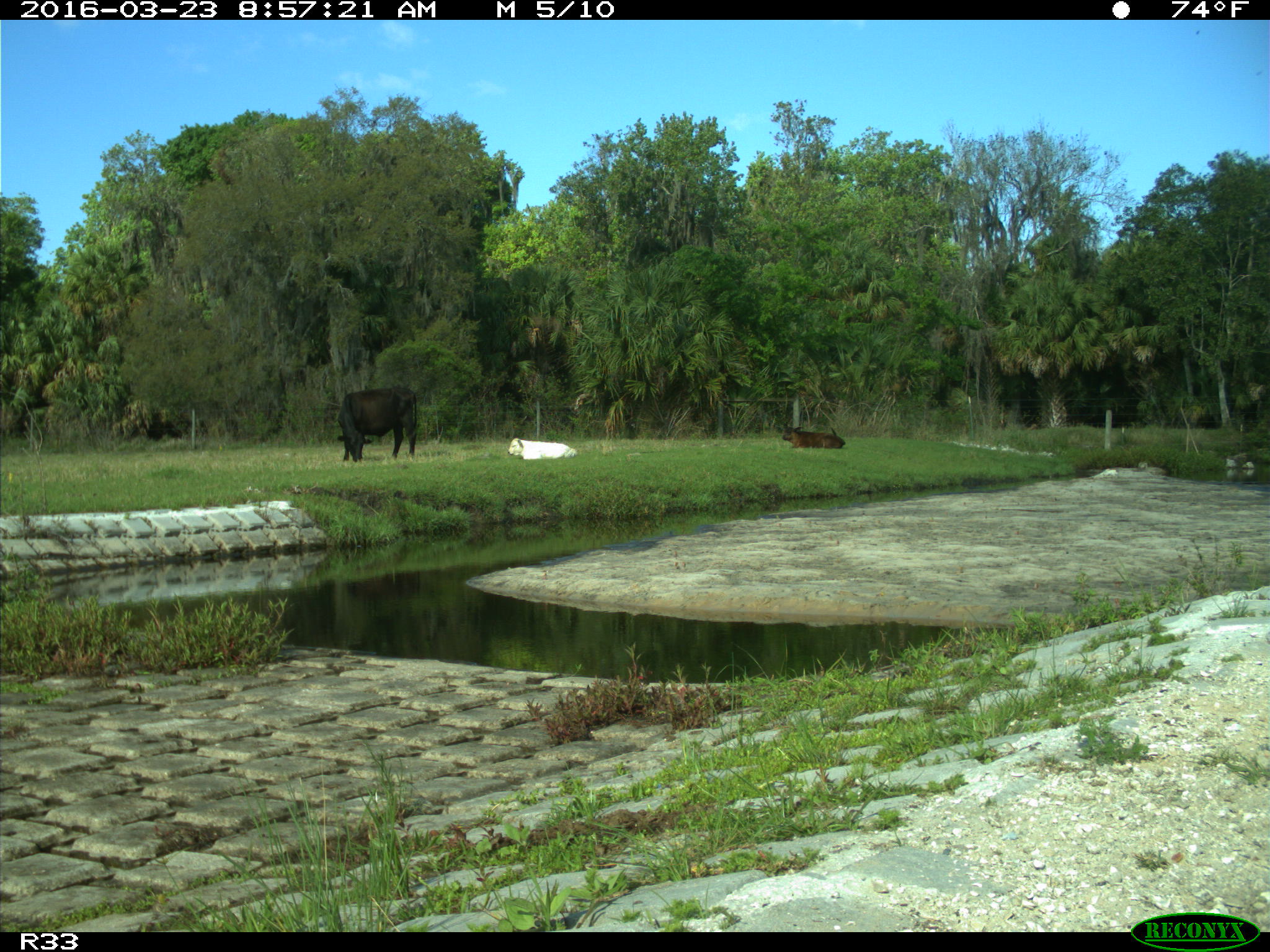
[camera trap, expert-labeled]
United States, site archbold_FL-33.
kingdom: Animalia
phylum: Chordata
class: Mammalia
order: Artiodactyla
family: Bovidae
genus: Bos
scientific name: Bos taurus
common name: domestic cow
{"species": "Bos taurus (domestic cow)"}